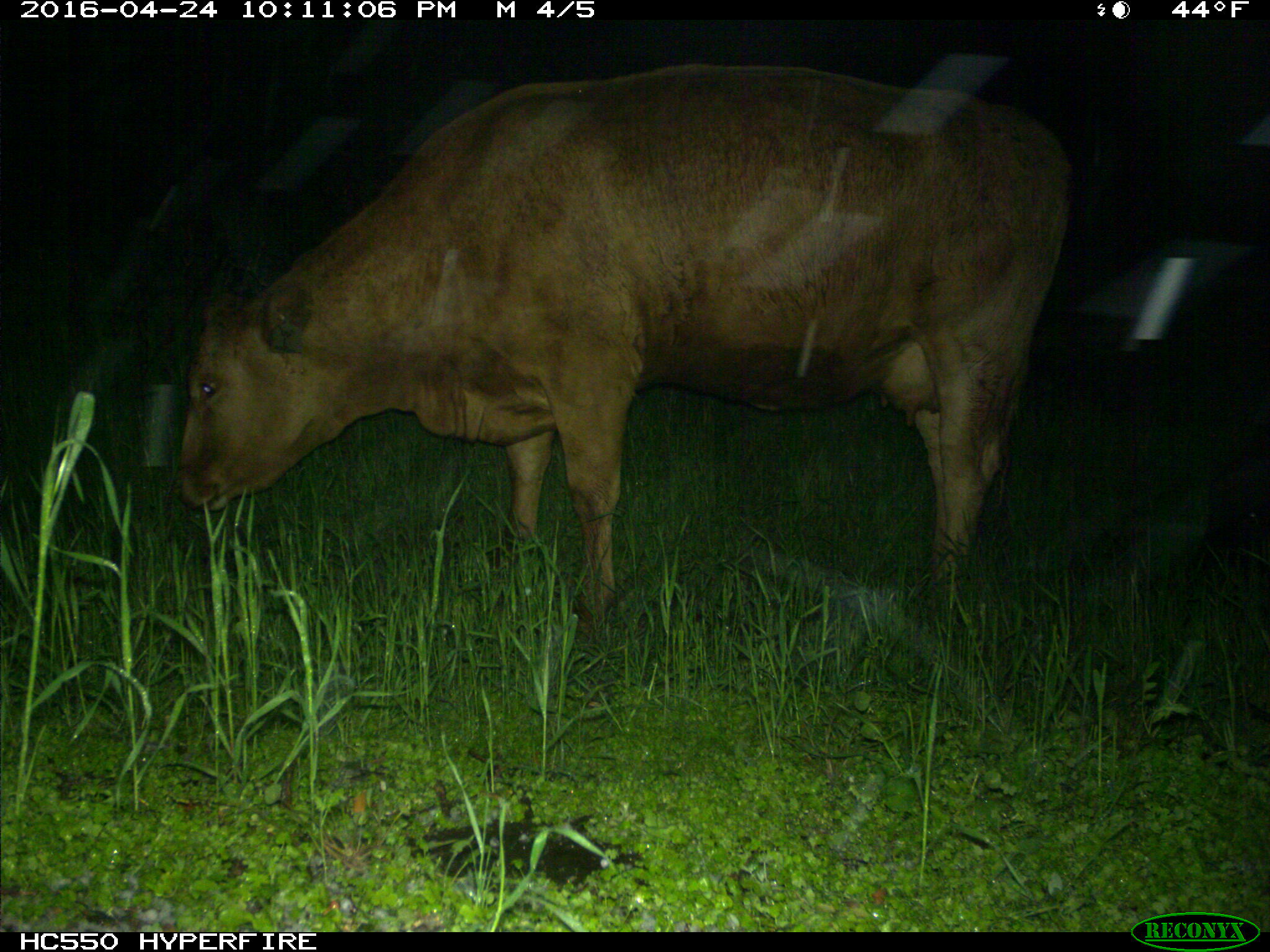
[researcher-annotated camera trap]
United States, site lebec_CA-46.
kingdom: Animalia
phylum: Chordata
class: Mammalia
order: Artiodactyla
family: Bovidae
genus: Bos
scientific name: Bos taurus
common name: domestic cow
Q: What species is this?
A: Bos taurus (domestic cow).